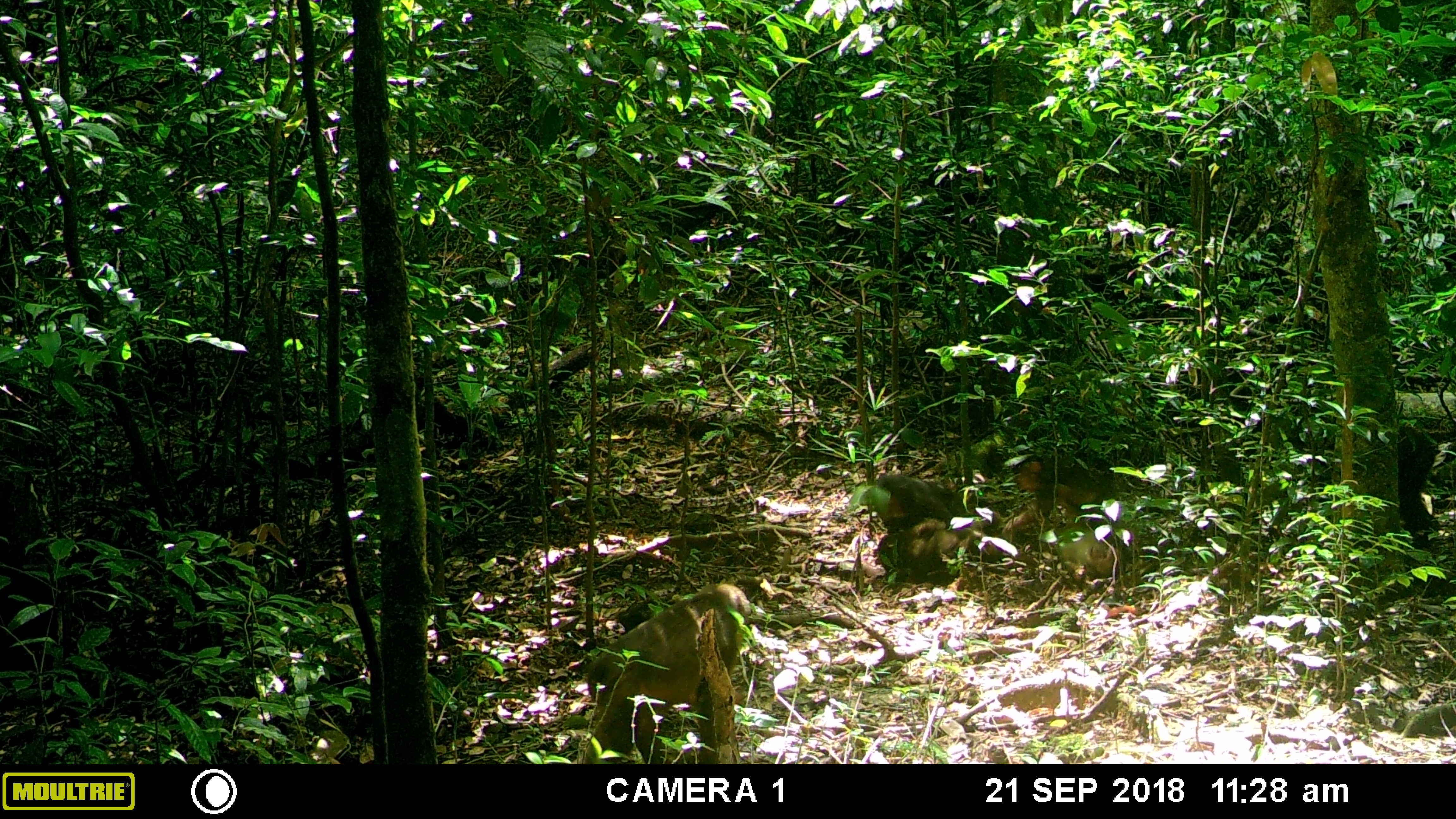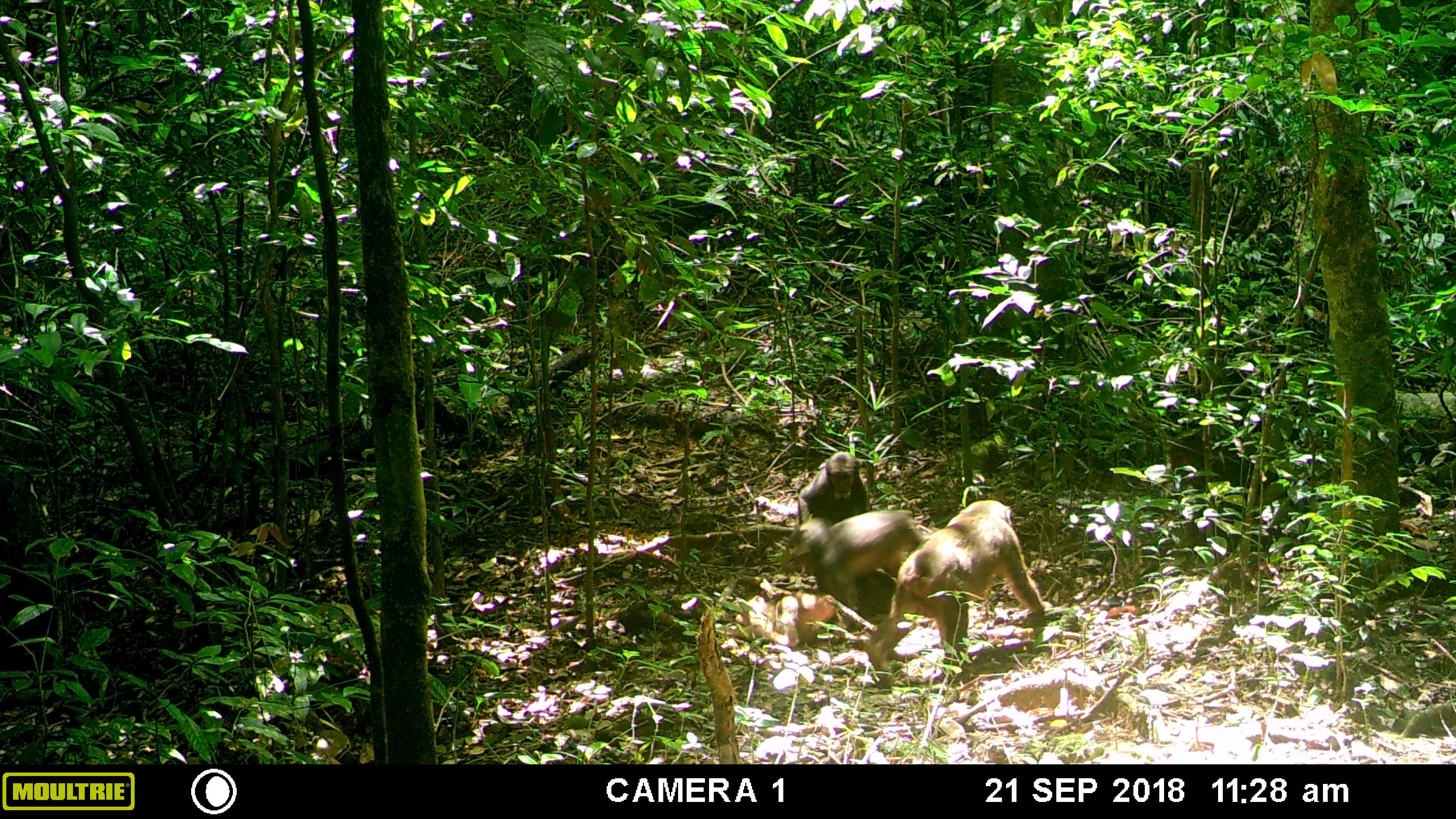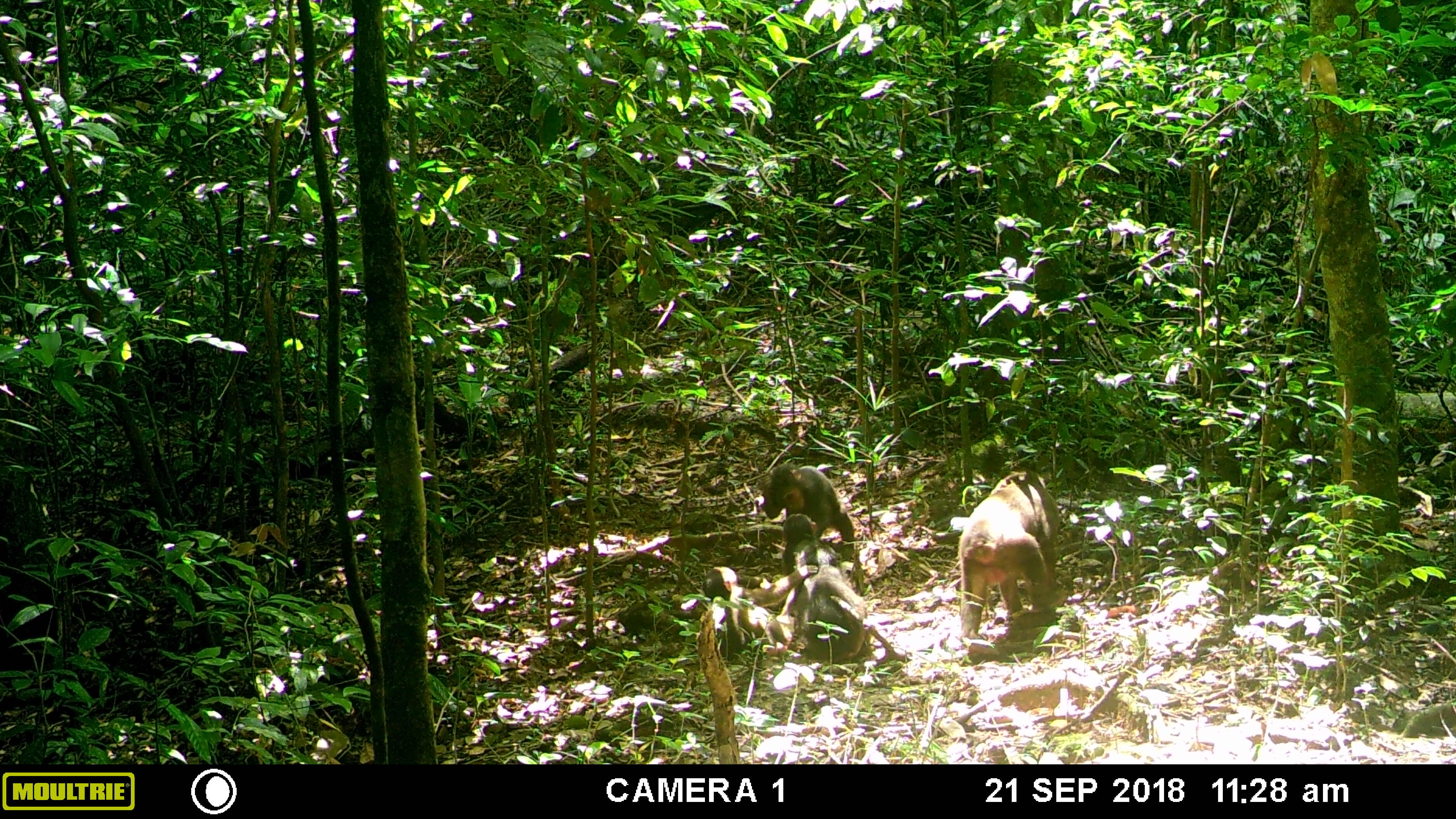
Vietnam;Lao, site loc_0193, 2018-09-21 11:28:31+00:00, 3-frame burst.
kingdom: Animalia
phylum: Chordata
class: Mammalia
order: Primates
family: Cercopithecidae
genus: Macaca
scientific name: Macaca arctoides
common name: stump-tailed macaque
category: stump tailed macaque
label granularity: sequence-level